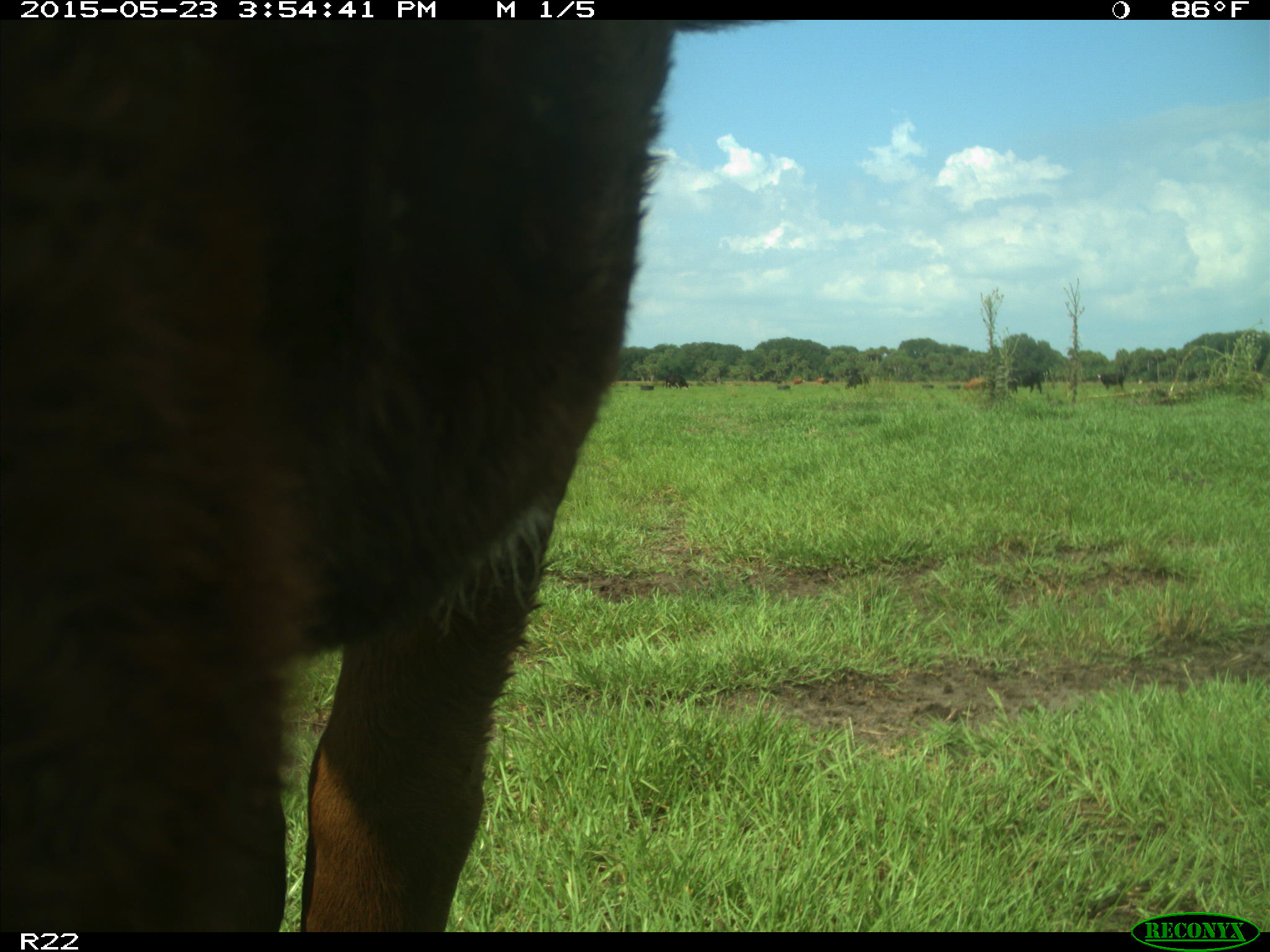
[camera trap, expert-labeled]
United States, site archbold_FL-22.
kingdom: Animalia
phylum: Chordata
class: Mammalia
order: Artiodactyla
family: Bovidae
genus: Bos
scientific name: Bos taurus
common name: domestic cow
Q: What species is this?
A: Bos taurus (domestic cow).